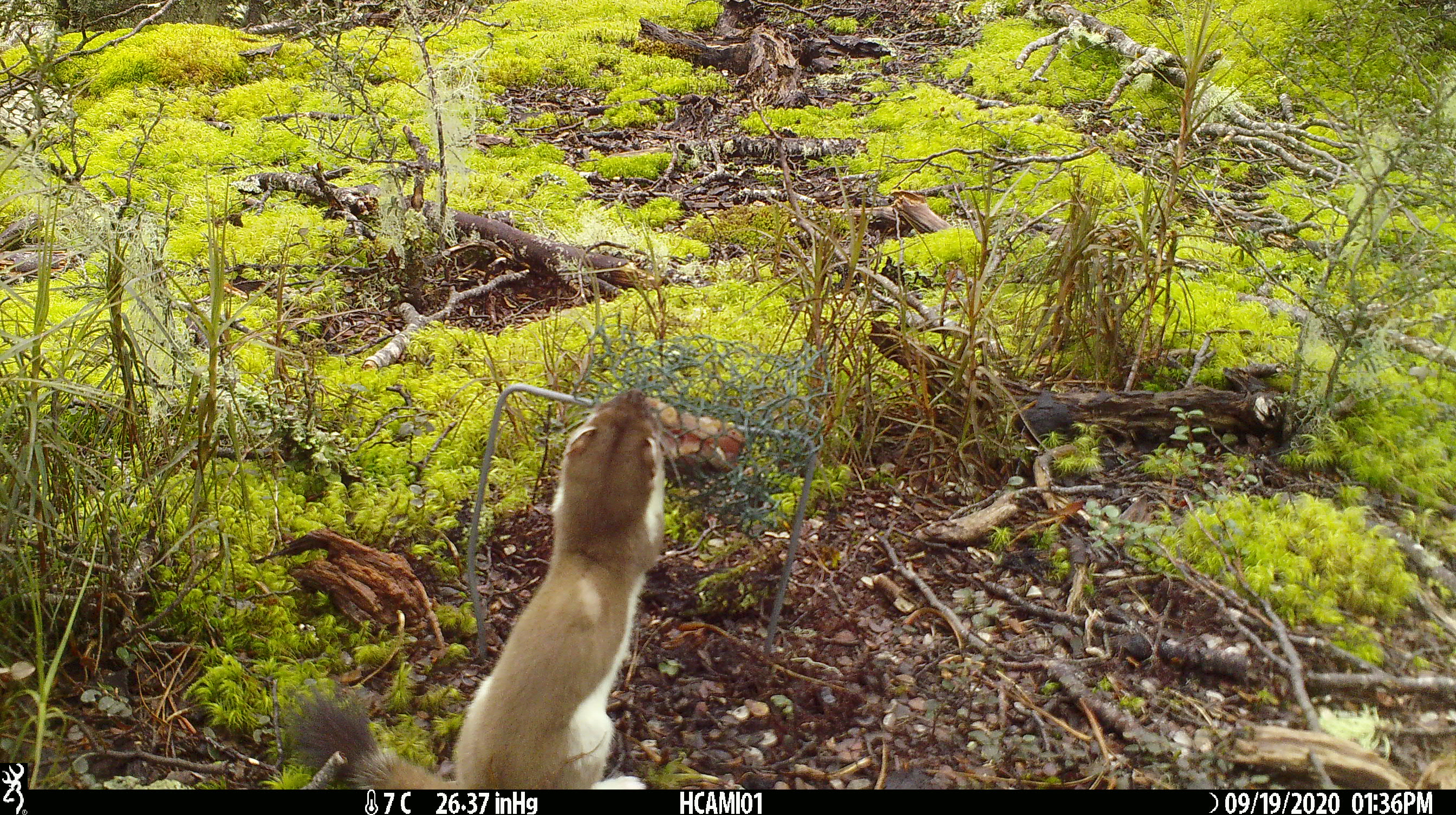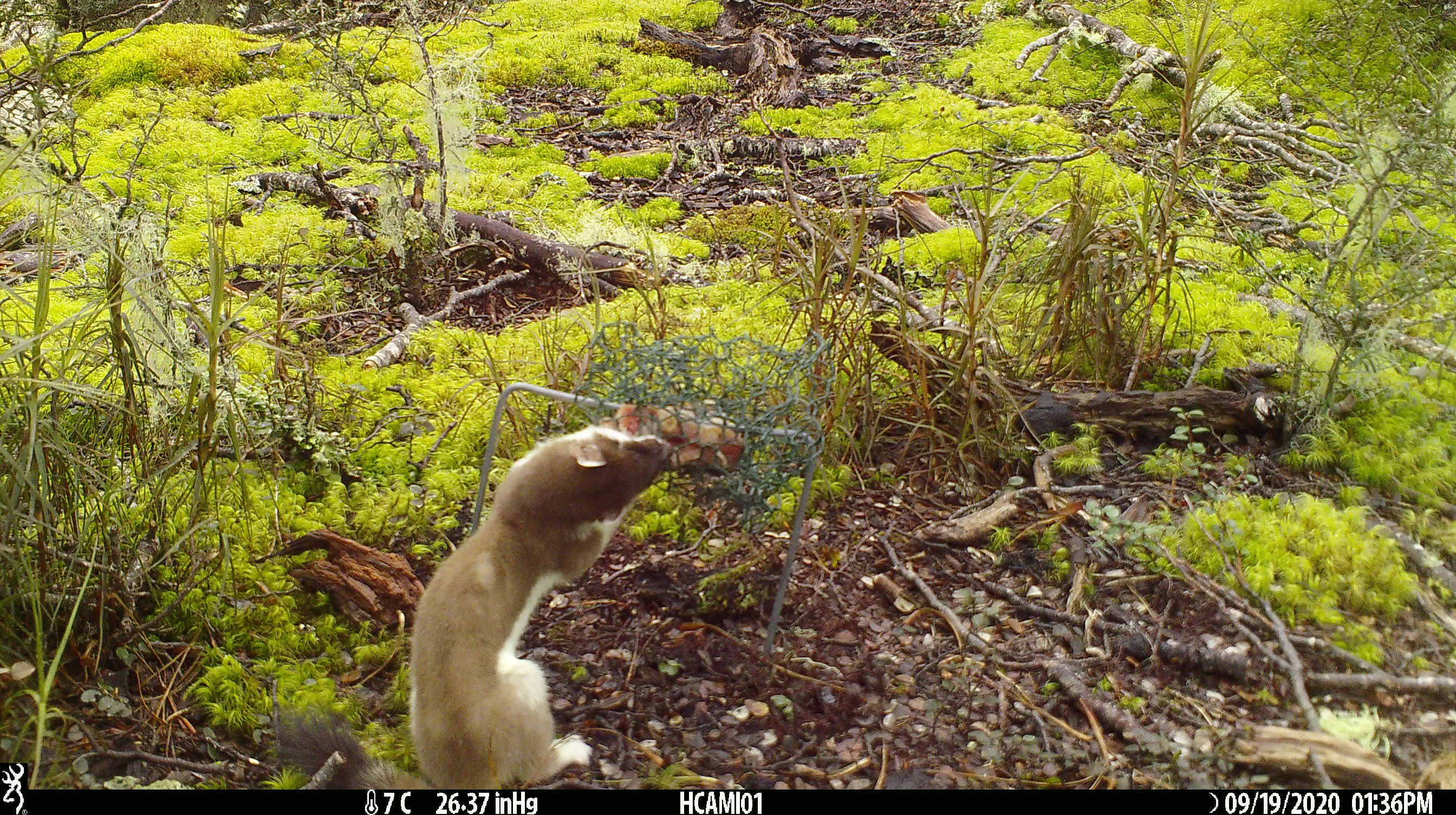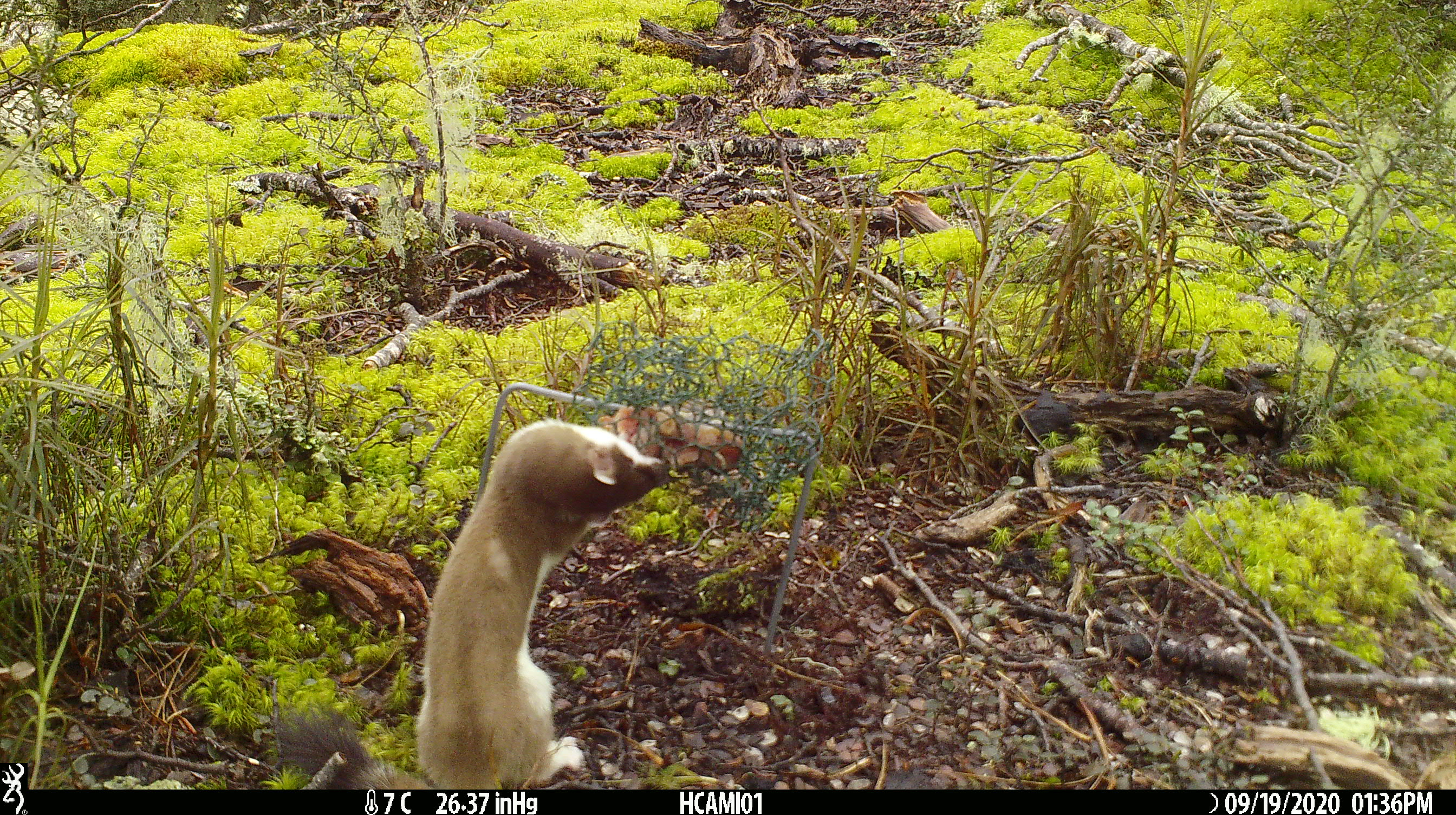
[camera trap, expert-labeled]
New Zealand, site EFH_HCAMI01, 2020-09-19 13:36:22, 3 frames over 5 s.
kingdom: Animalia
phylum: Chordata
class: Mammalia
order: Carnivora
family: Mustelidae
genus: Mustela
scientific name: Mustela erminea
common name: stoat